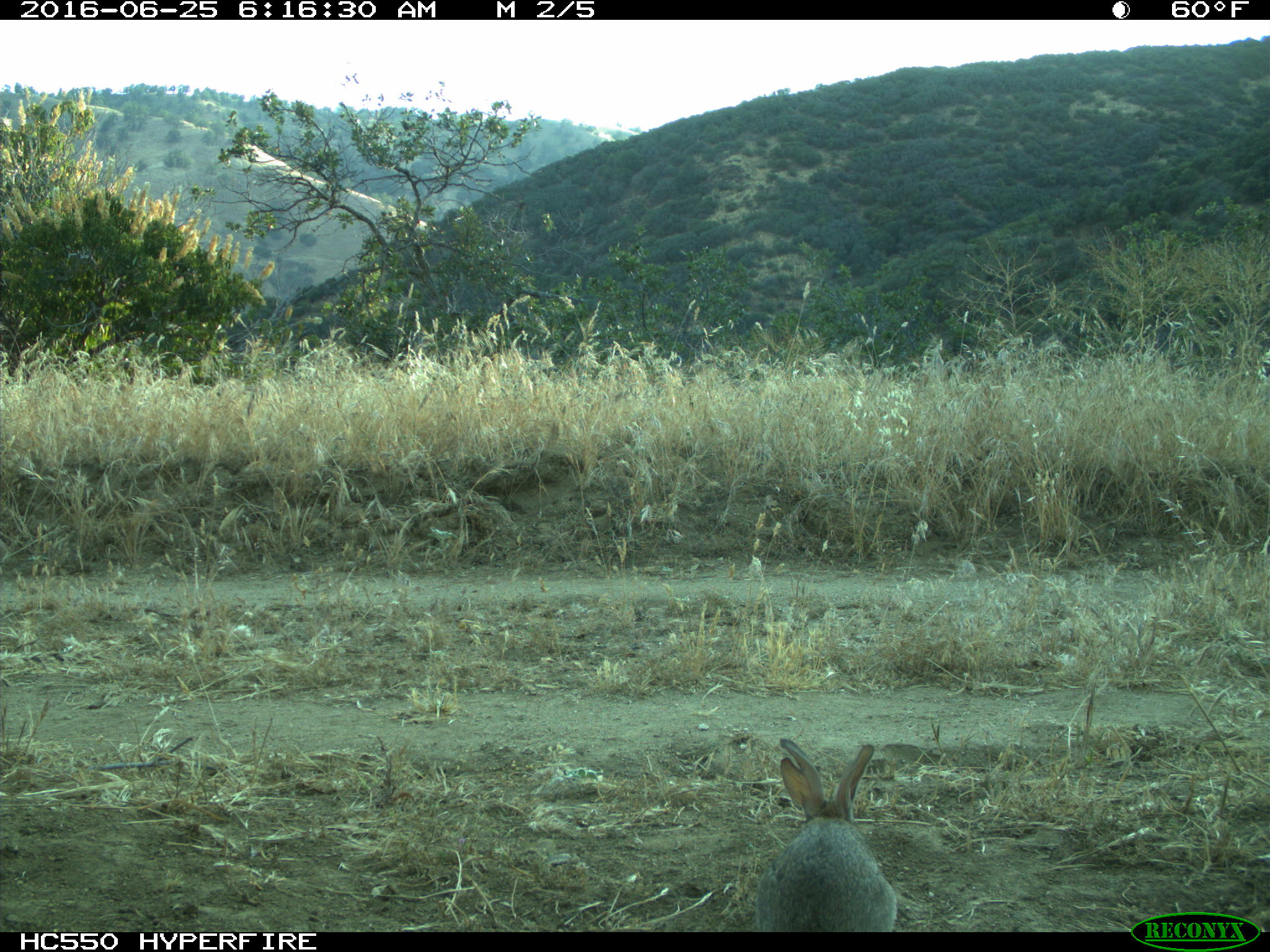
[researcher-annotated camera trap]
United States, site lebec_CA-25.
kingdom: Animalia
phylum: Chordata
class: Mammalia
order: Lagomorpha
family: Leporidae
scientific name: Leporidae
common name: rabbits and hares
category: unidentified rabbit